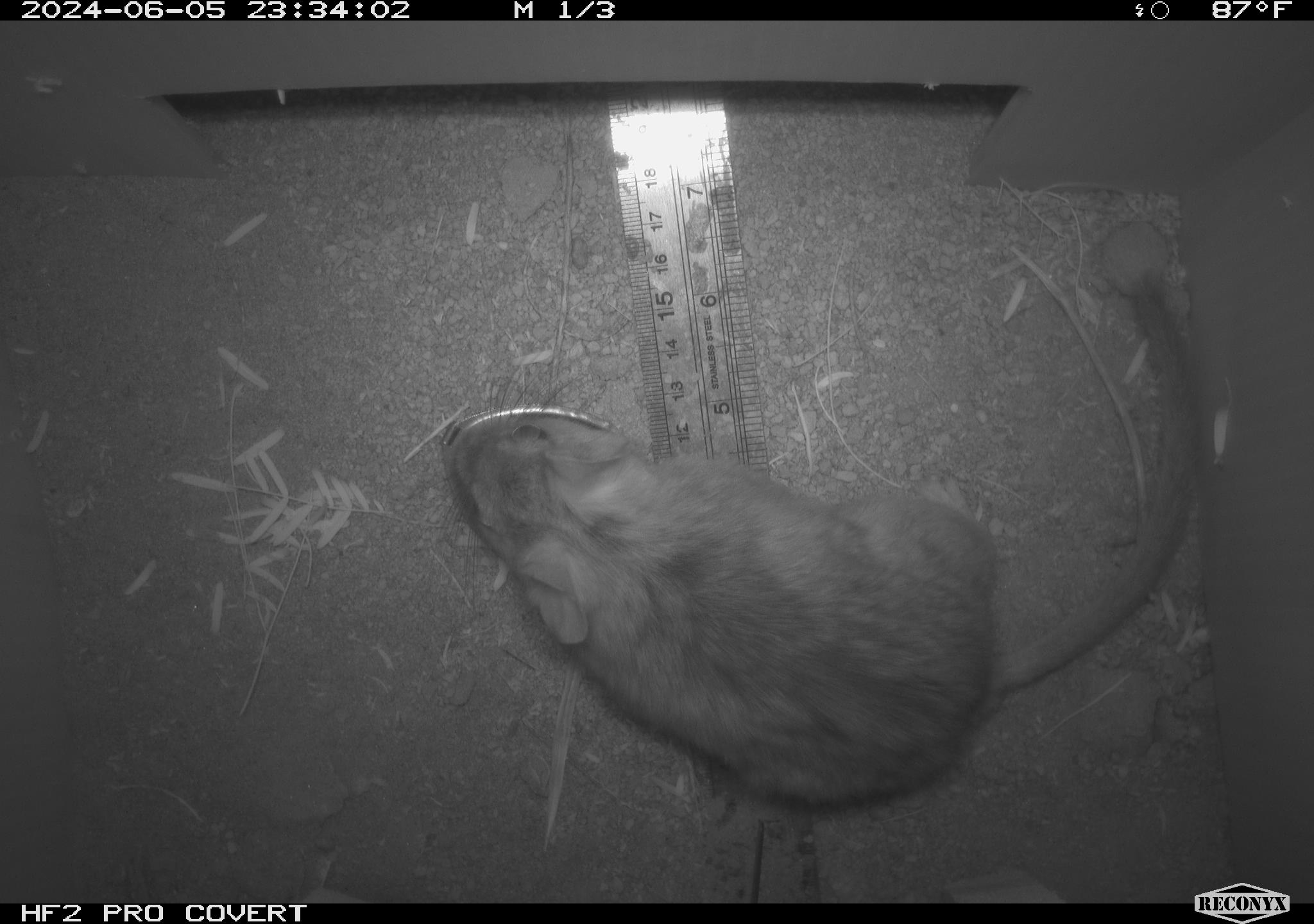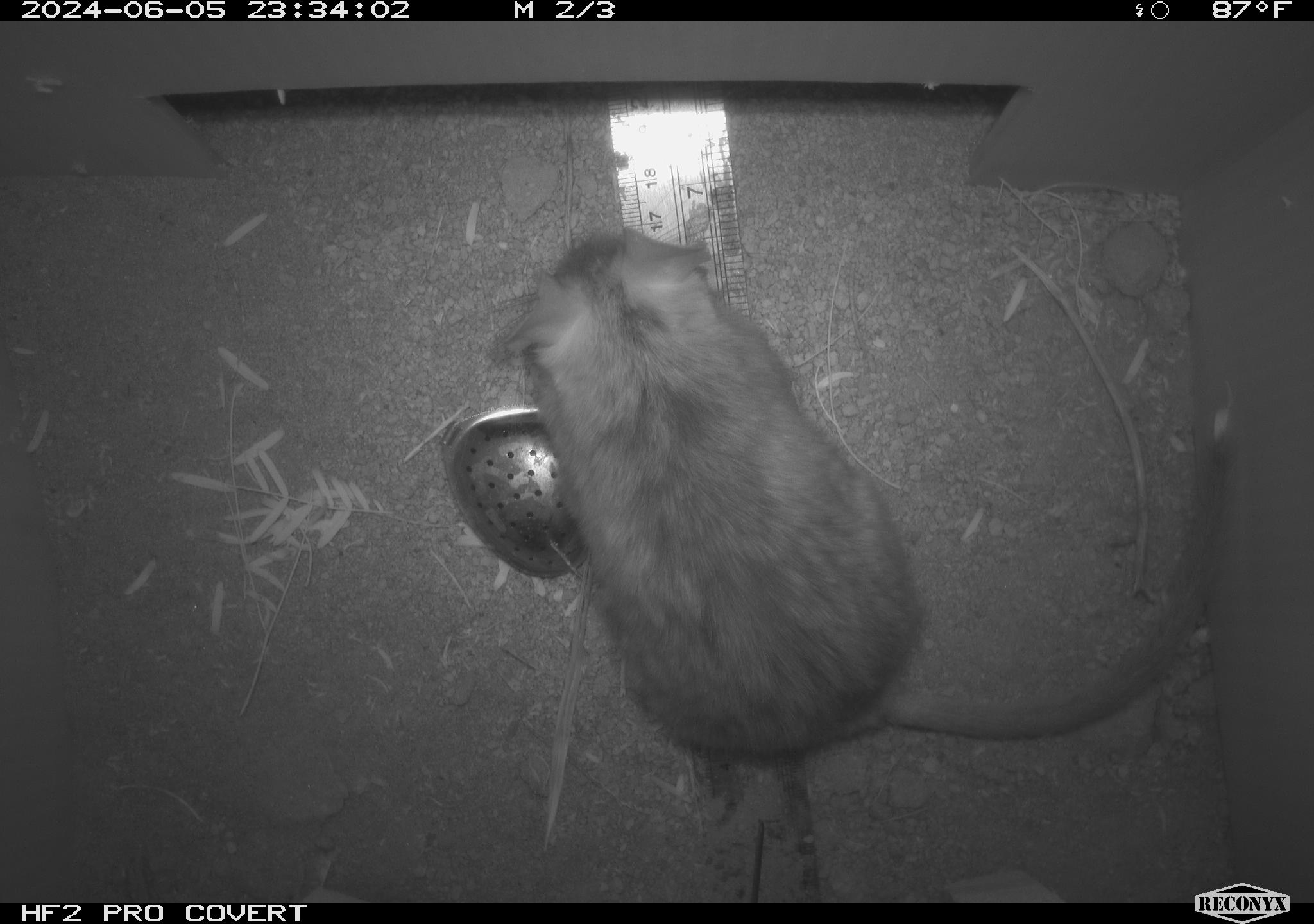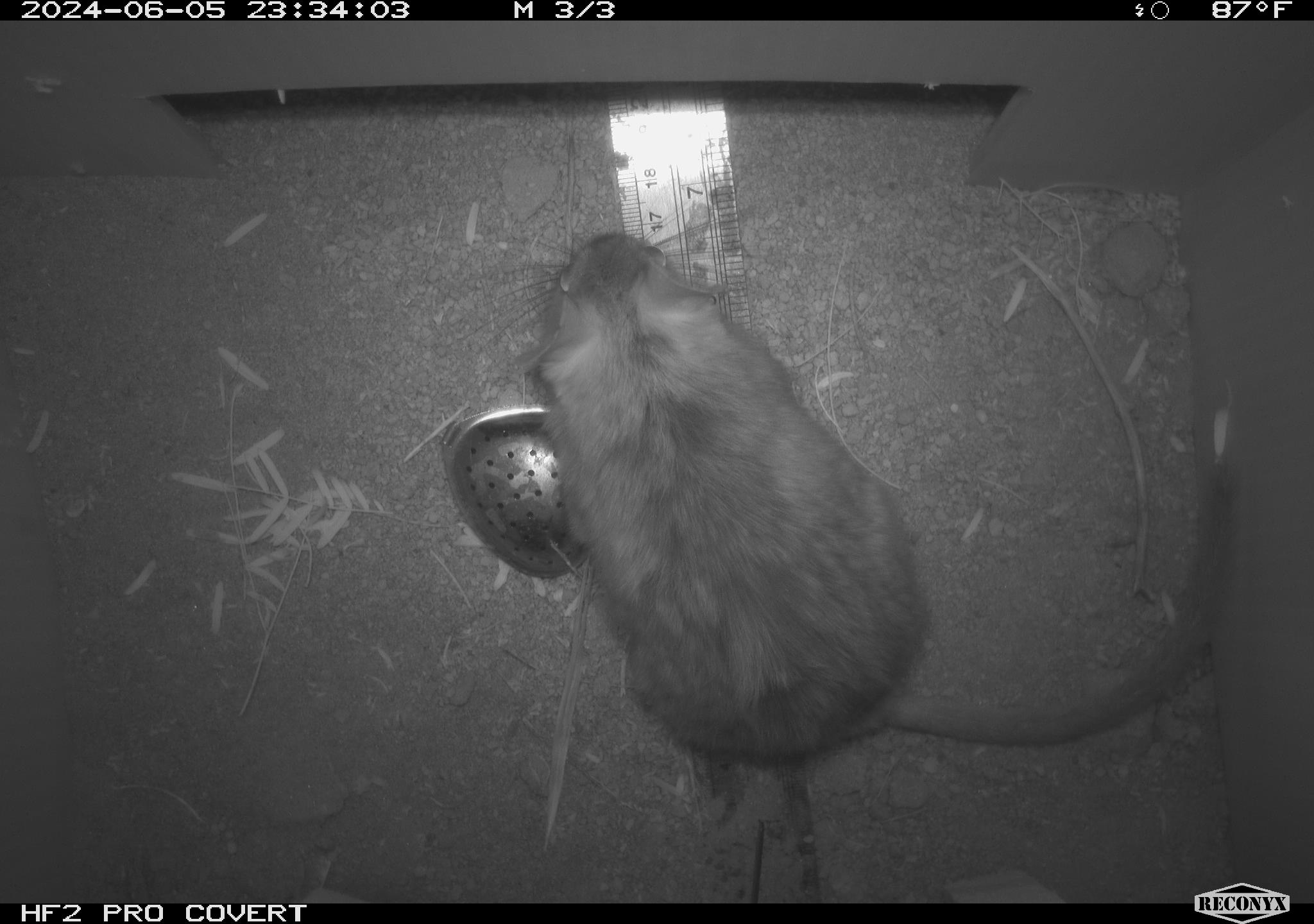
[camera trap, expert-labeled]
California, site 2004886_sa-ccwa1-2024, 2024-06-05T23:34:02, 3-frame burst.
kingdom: Animalia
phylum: Chordata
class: Mammalia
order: Rodentia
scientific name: Rodentia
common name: woodrat or rat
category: woodrat or rat species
Woodrat or rat species (woodrat or rat) (Rodentia).